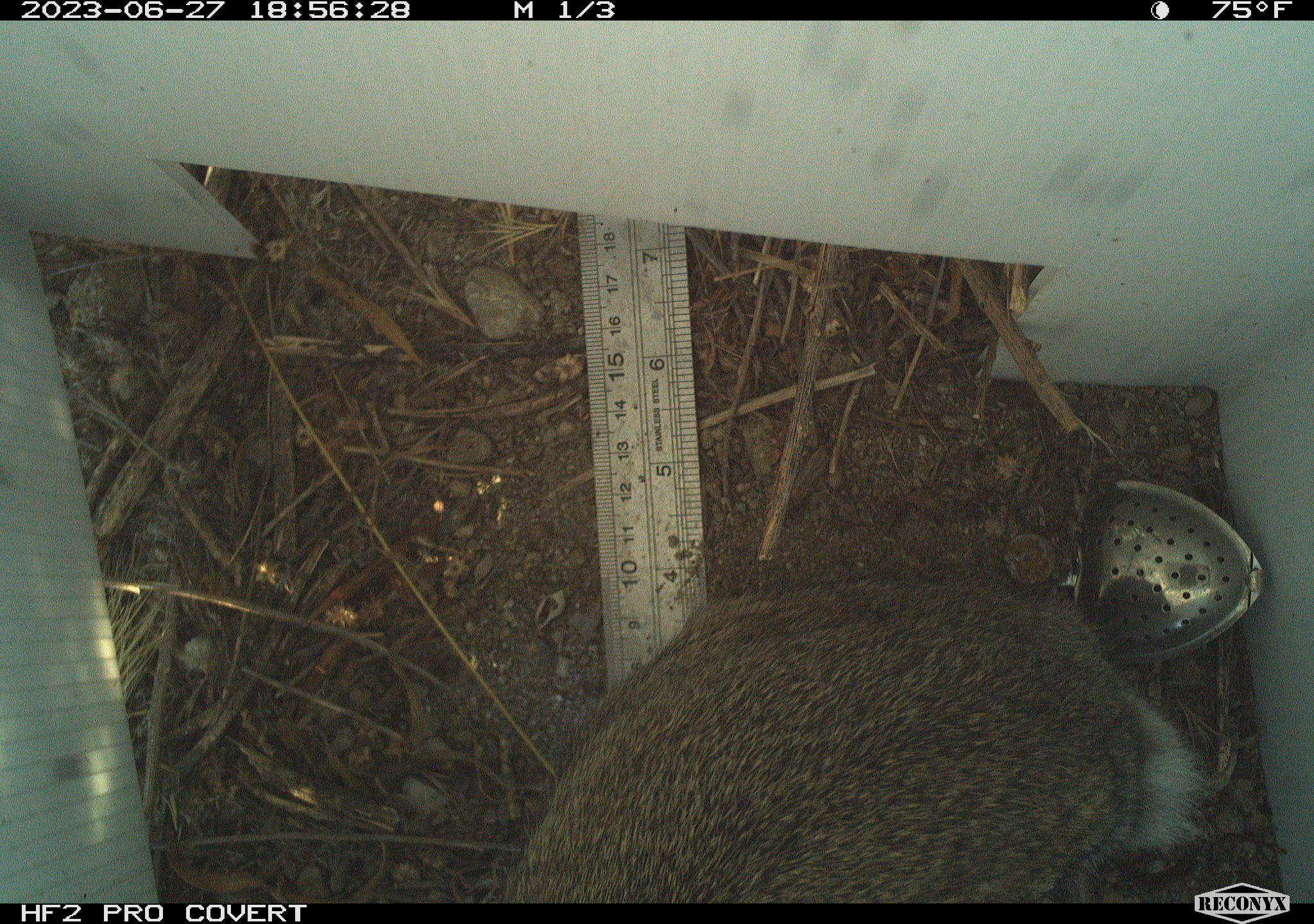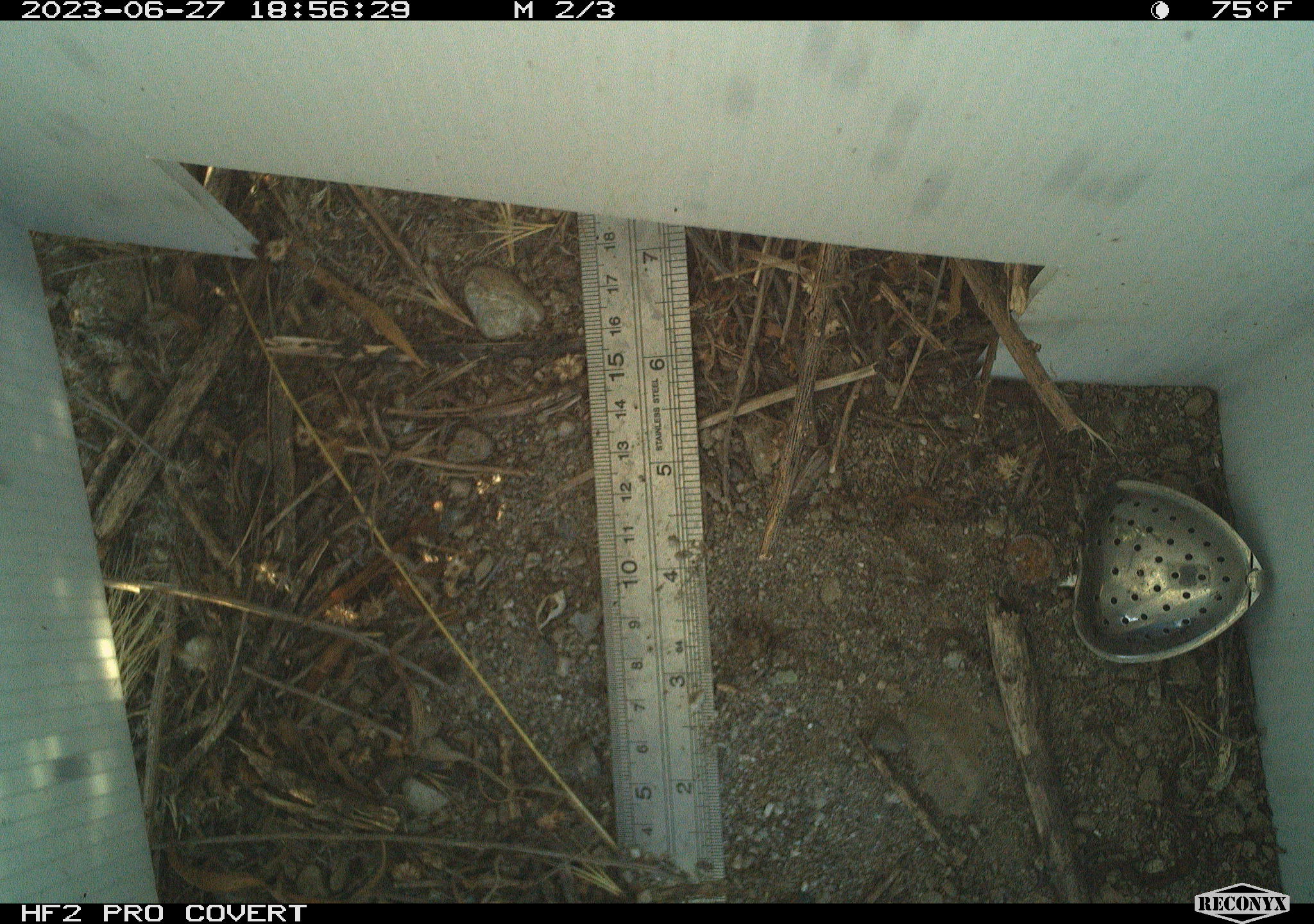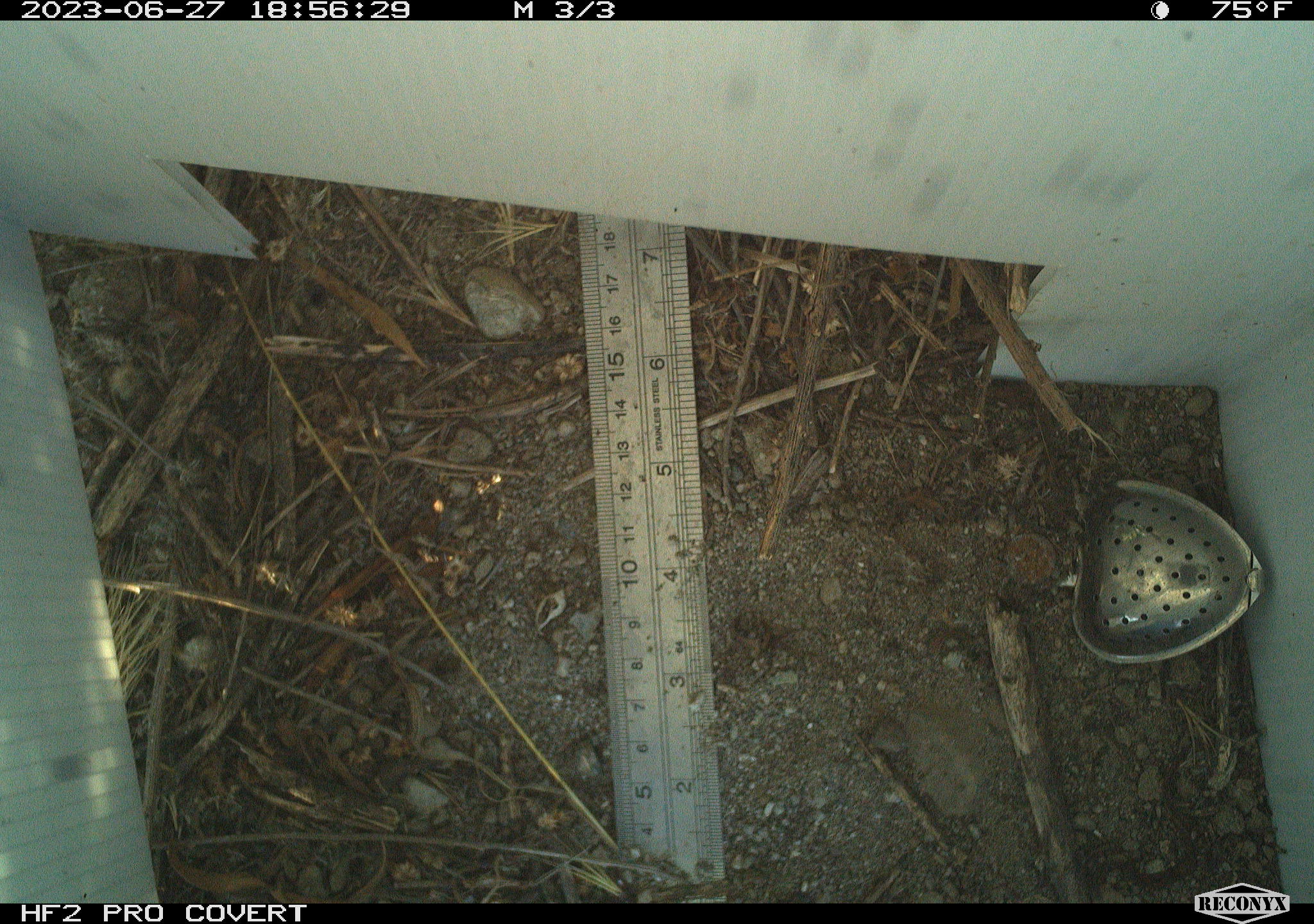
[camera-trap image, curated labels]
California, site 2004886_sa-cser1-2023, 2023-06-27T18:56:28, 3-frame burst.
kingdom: Animalia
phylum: Chordata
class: Mammalia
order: Lagomorpha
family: Leporidae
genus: Sylvilagus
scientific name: Sylvilagus bachmani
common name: brush rabbit